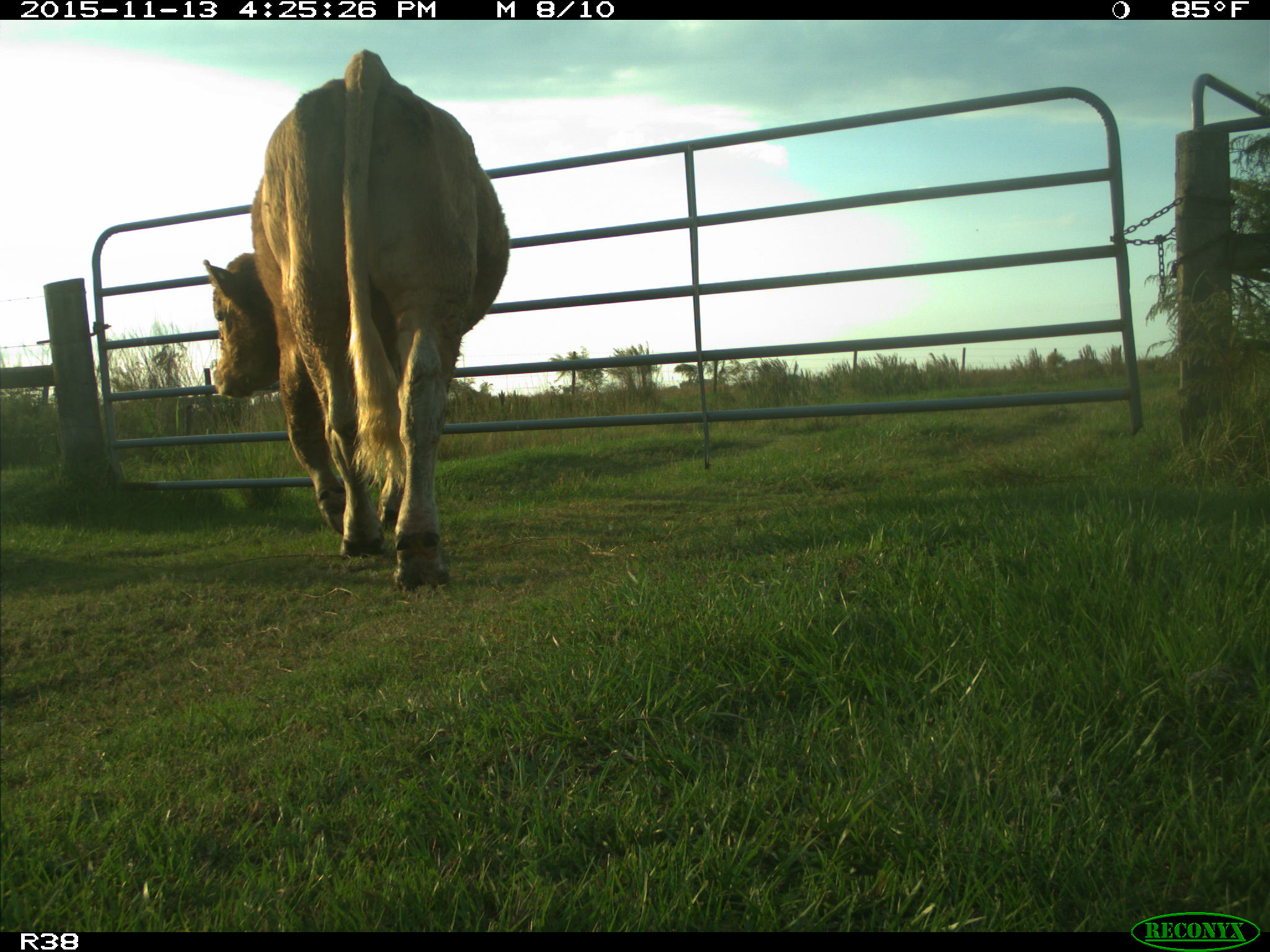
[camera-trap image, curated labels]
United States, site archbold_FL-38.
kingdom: Animalia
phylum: Chordata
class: Mammalia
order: Artiodactyla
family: Bovidae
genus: Bos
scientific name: Bos taurus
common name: domestic cow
Bos taurus (domestic cow).